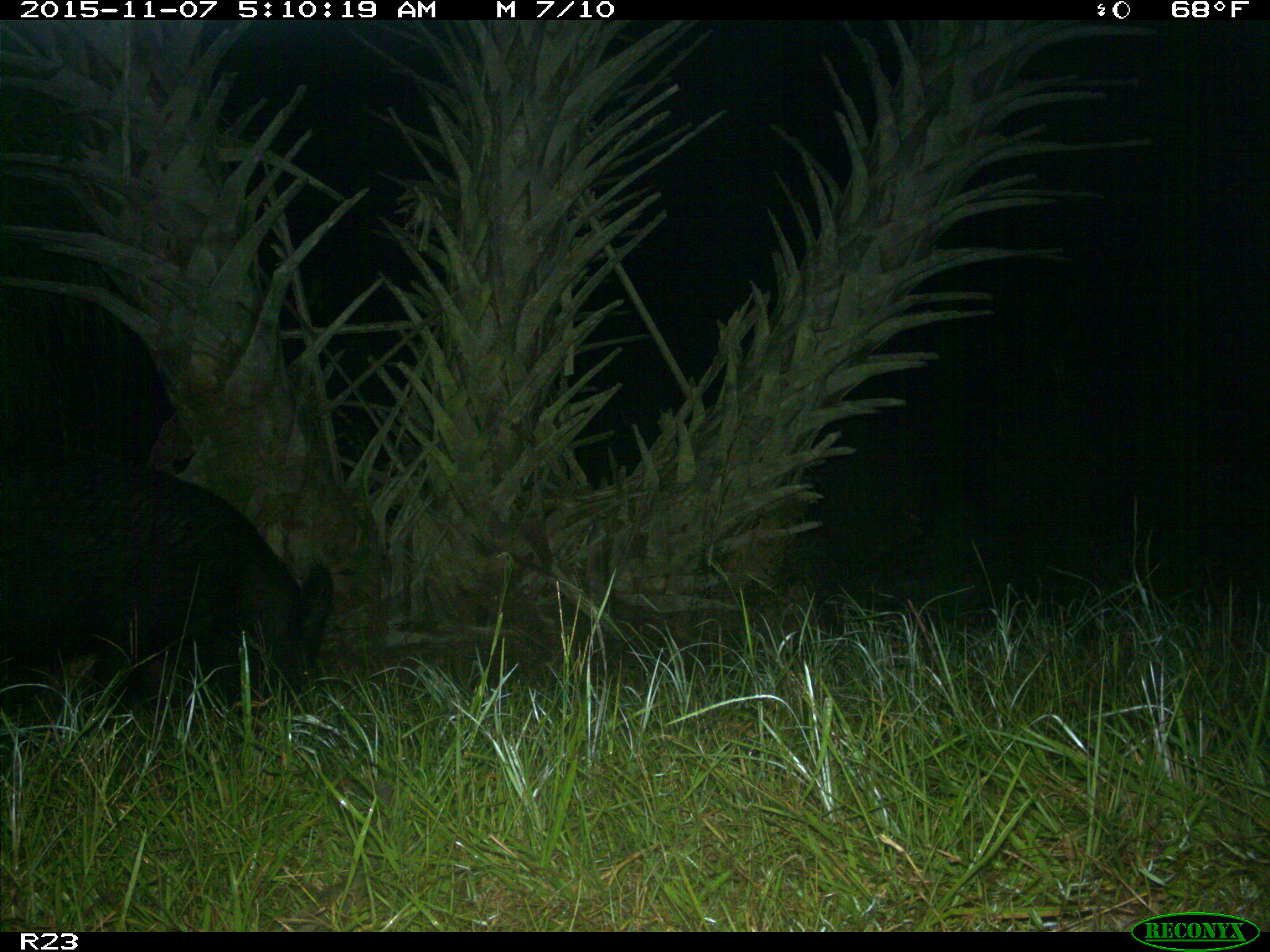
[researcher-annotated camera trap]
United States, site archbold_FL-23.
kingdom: Animalia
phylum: Chordata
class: Mammalia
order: Artiodactyla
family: Suidae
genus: Sus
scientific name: Sus scrofa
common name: wild boar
Sus scrofa (wild boar).